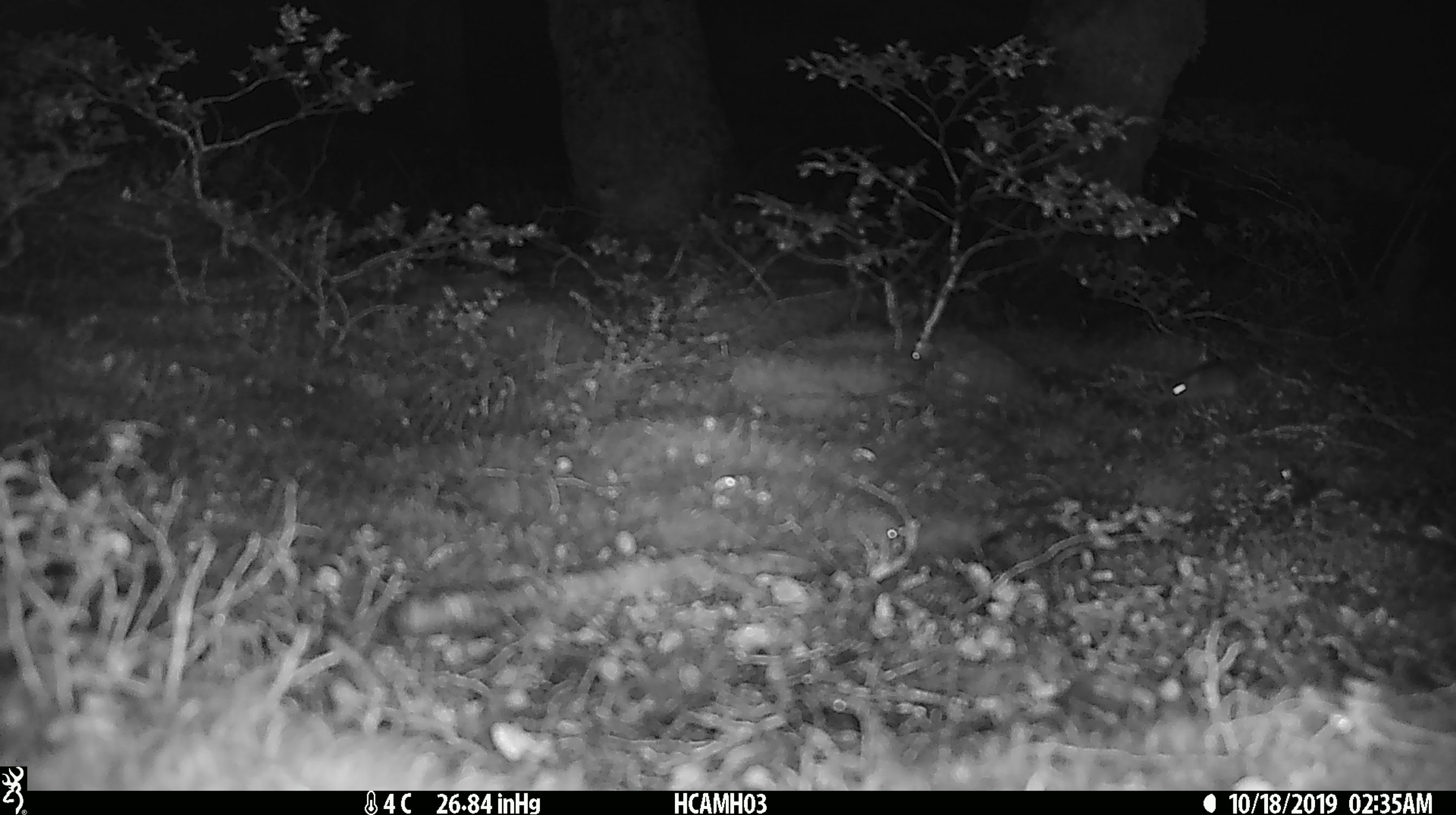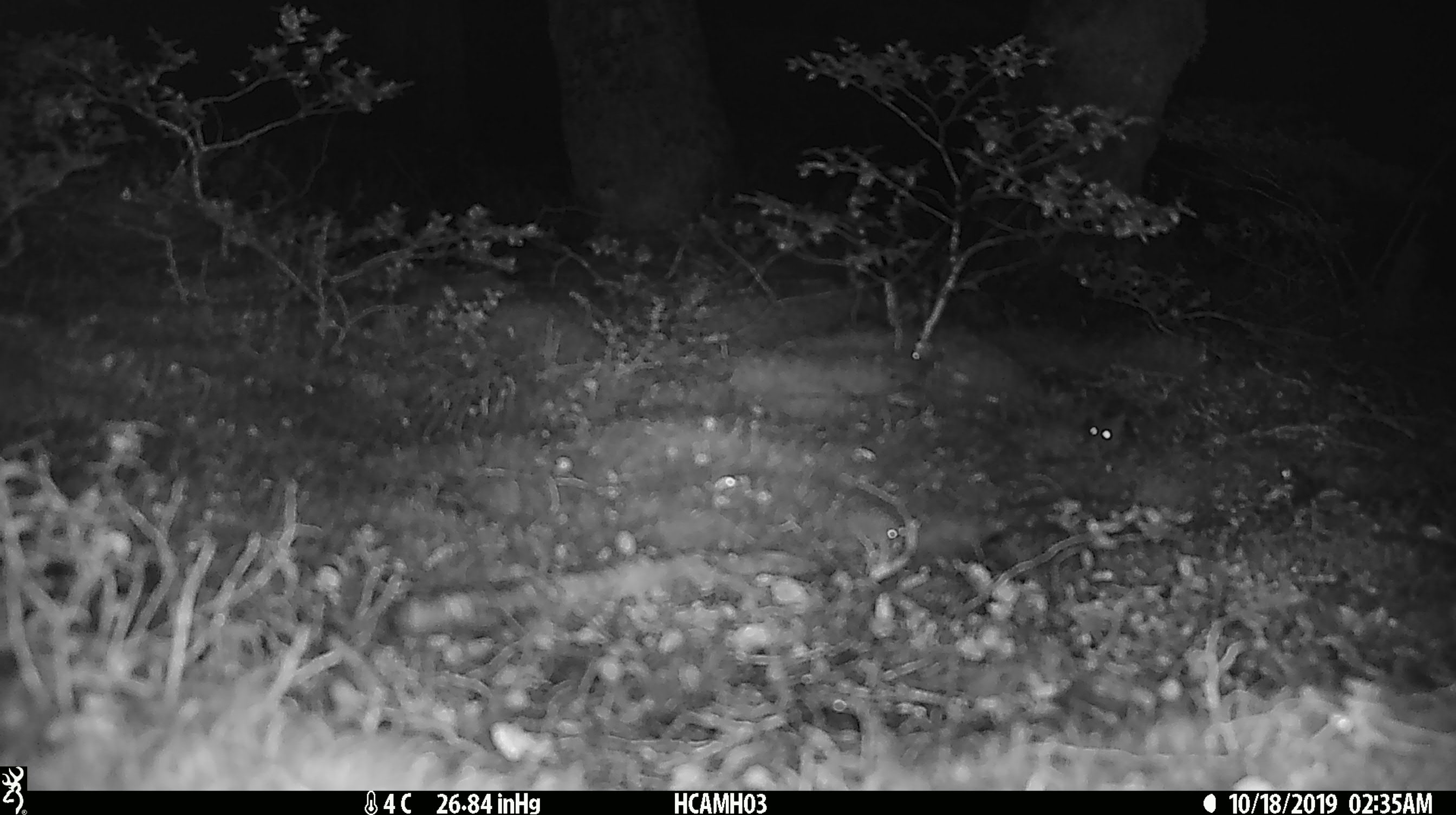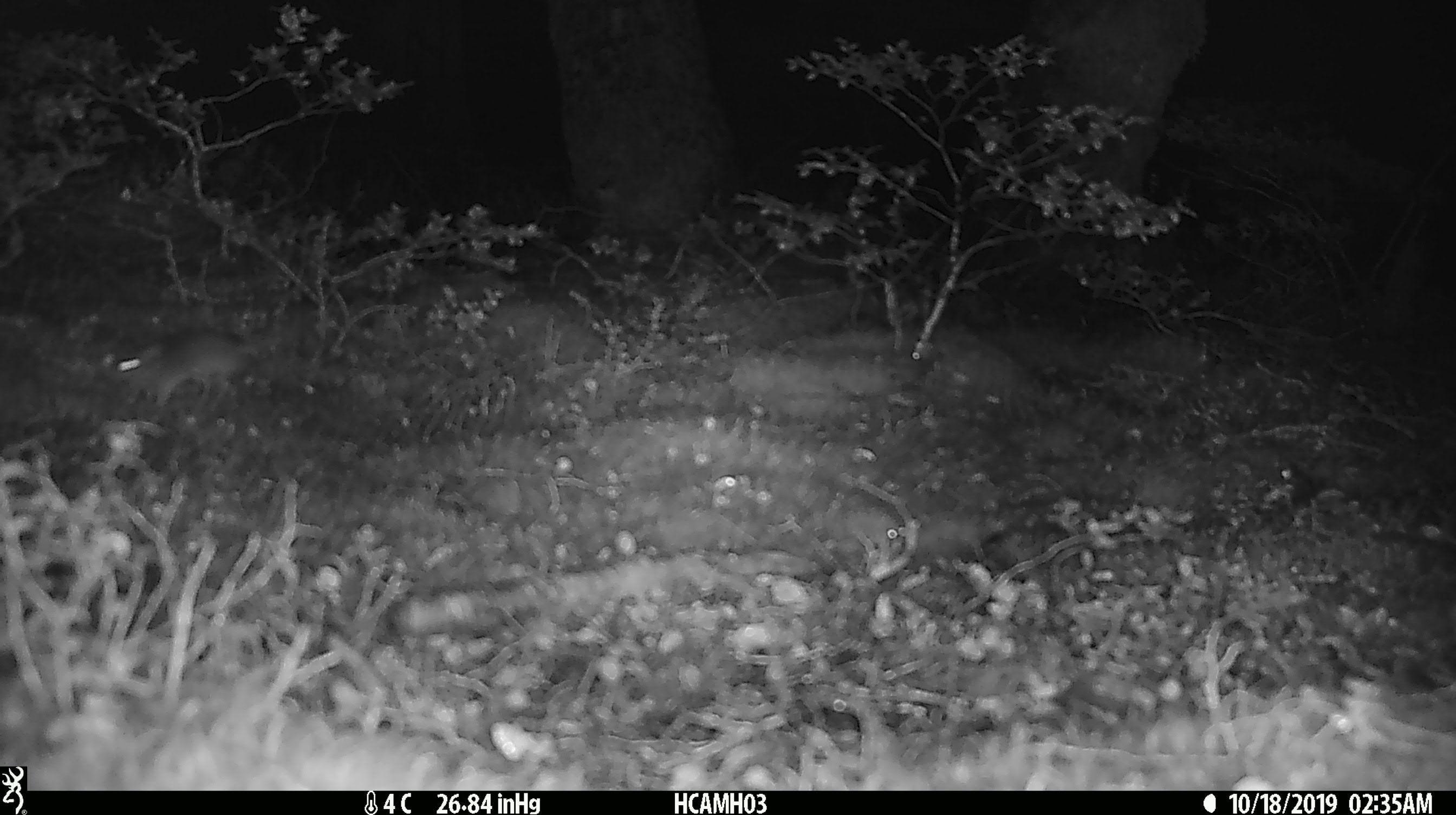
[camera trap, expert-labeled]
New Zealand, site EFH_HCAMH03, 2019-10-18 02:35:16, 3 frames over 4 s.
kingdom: Animalia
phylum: Chordata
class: Mammalia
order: Rodentia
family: Muridae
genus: Mus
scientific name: Mus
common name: mouse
Mouse (Mus).